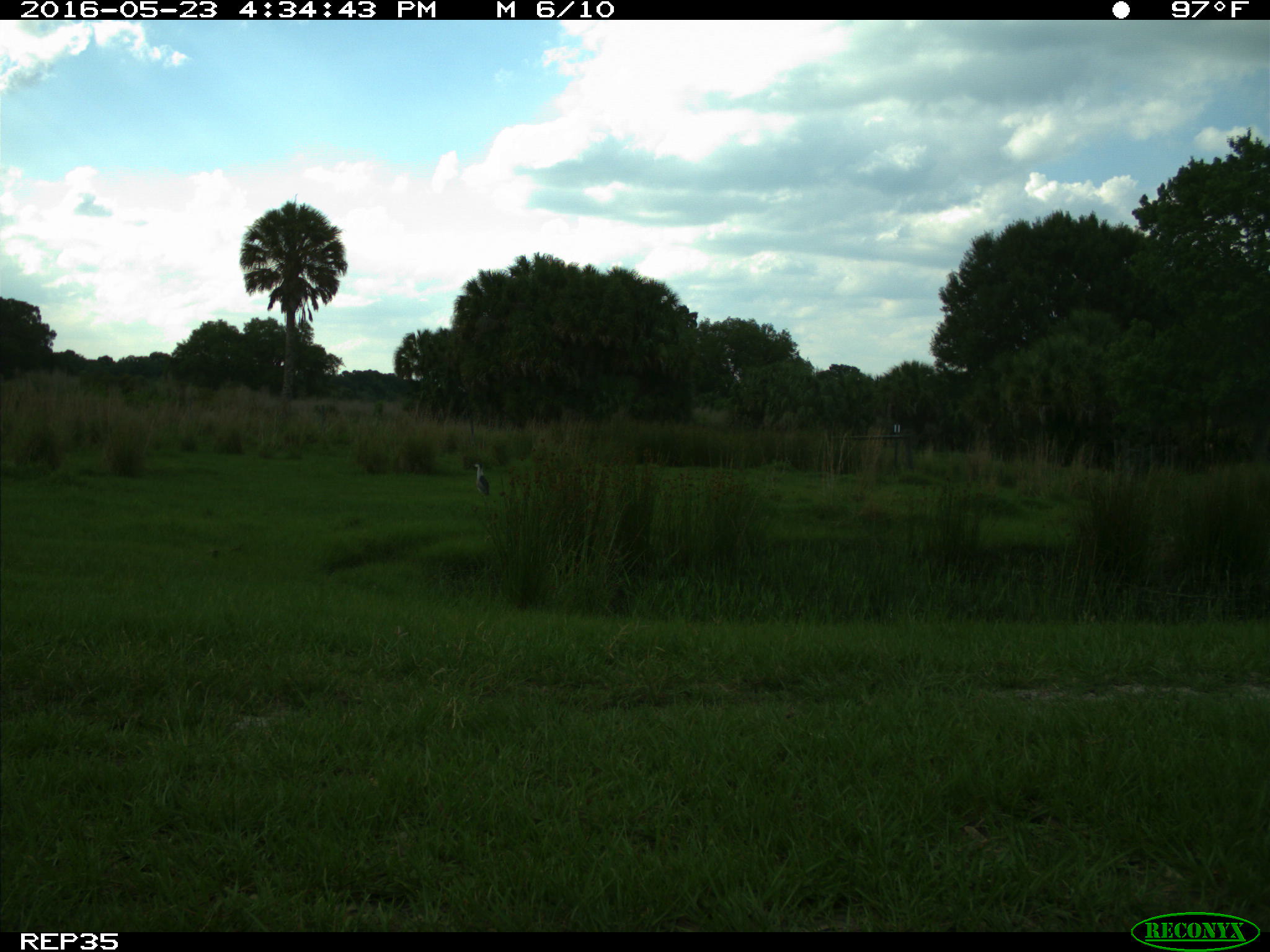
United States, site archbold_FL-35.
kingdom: Animalia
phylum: Chordata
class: Aves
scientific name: Aves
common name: birds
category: unidentified bird